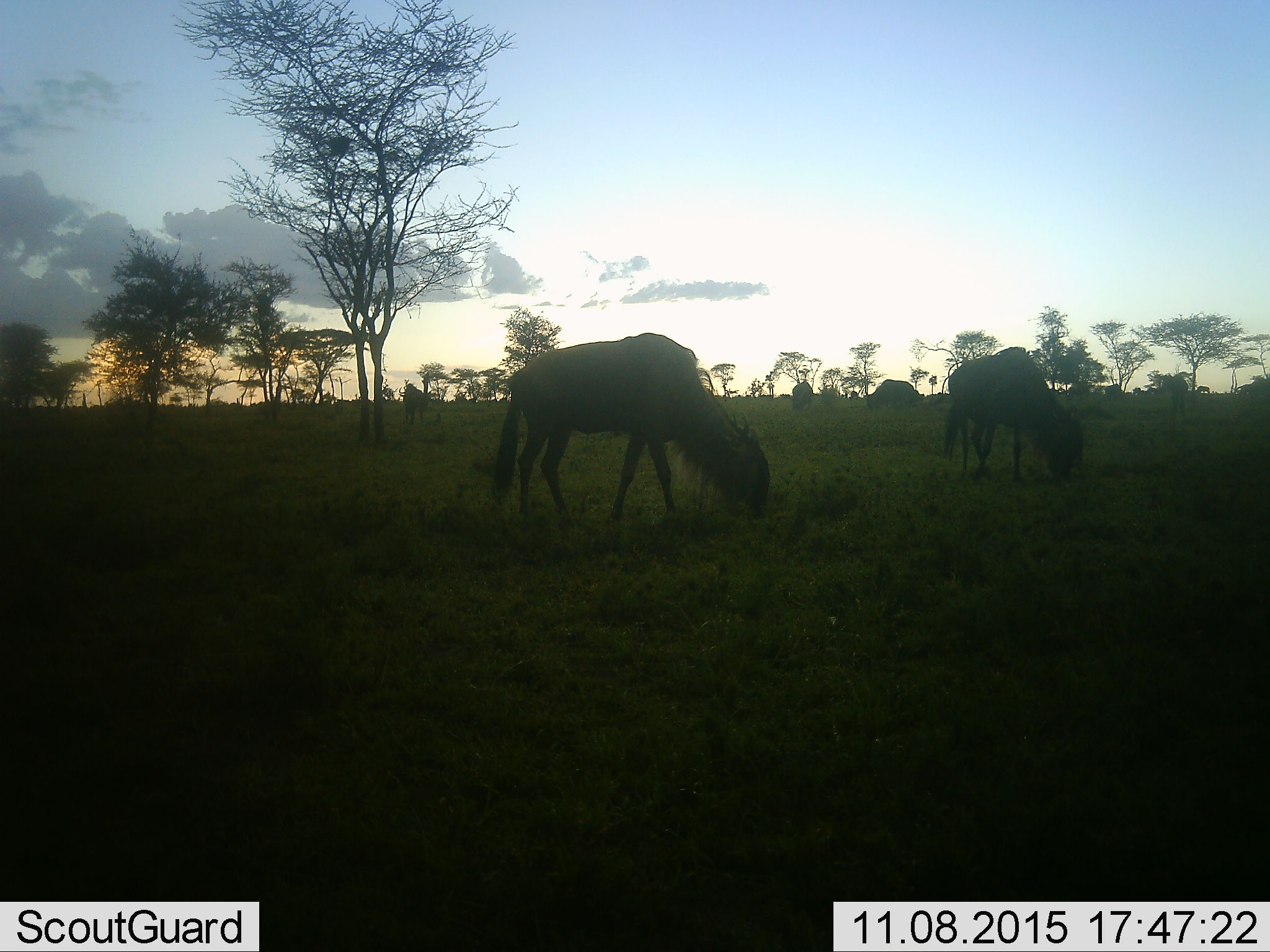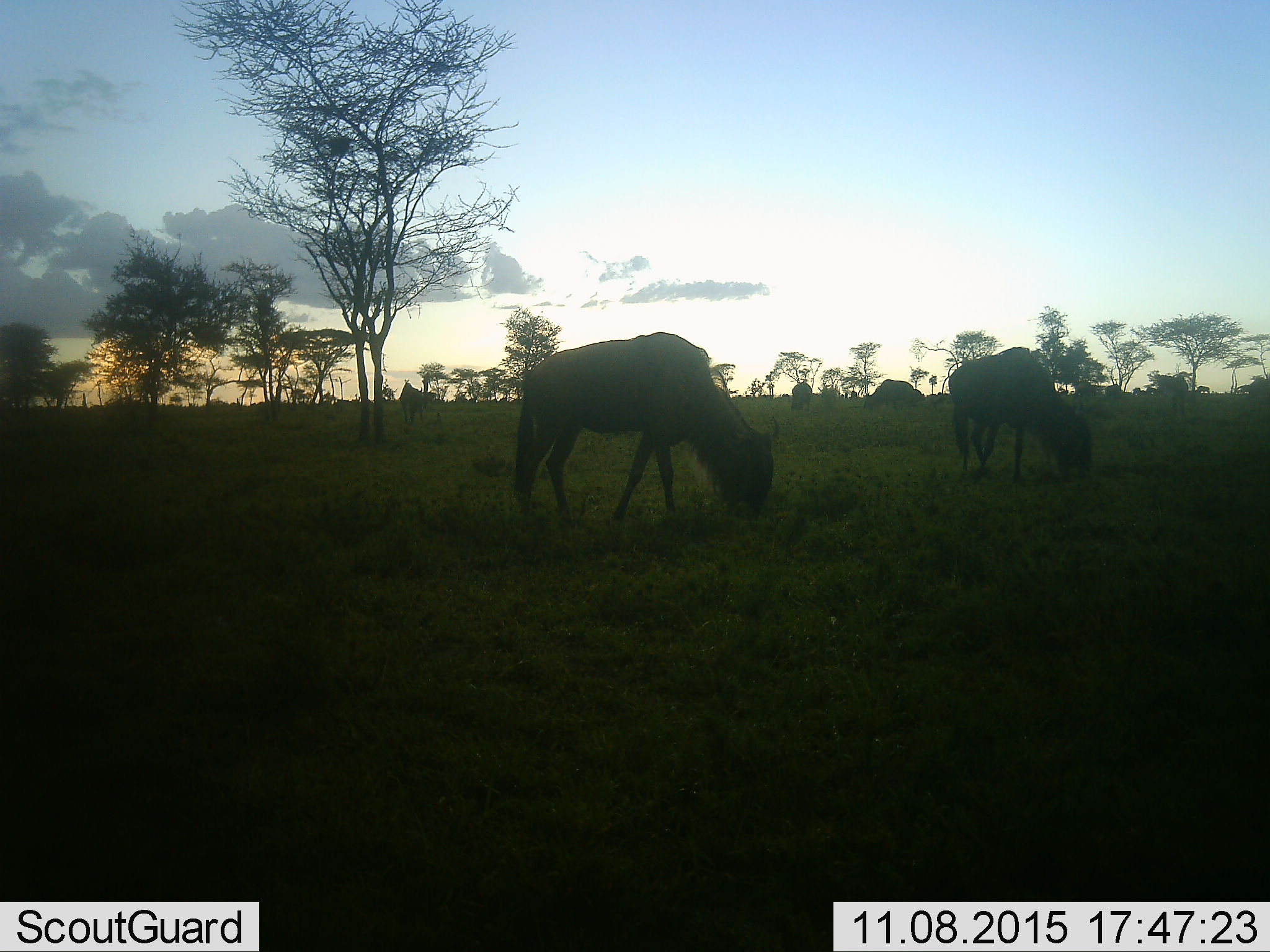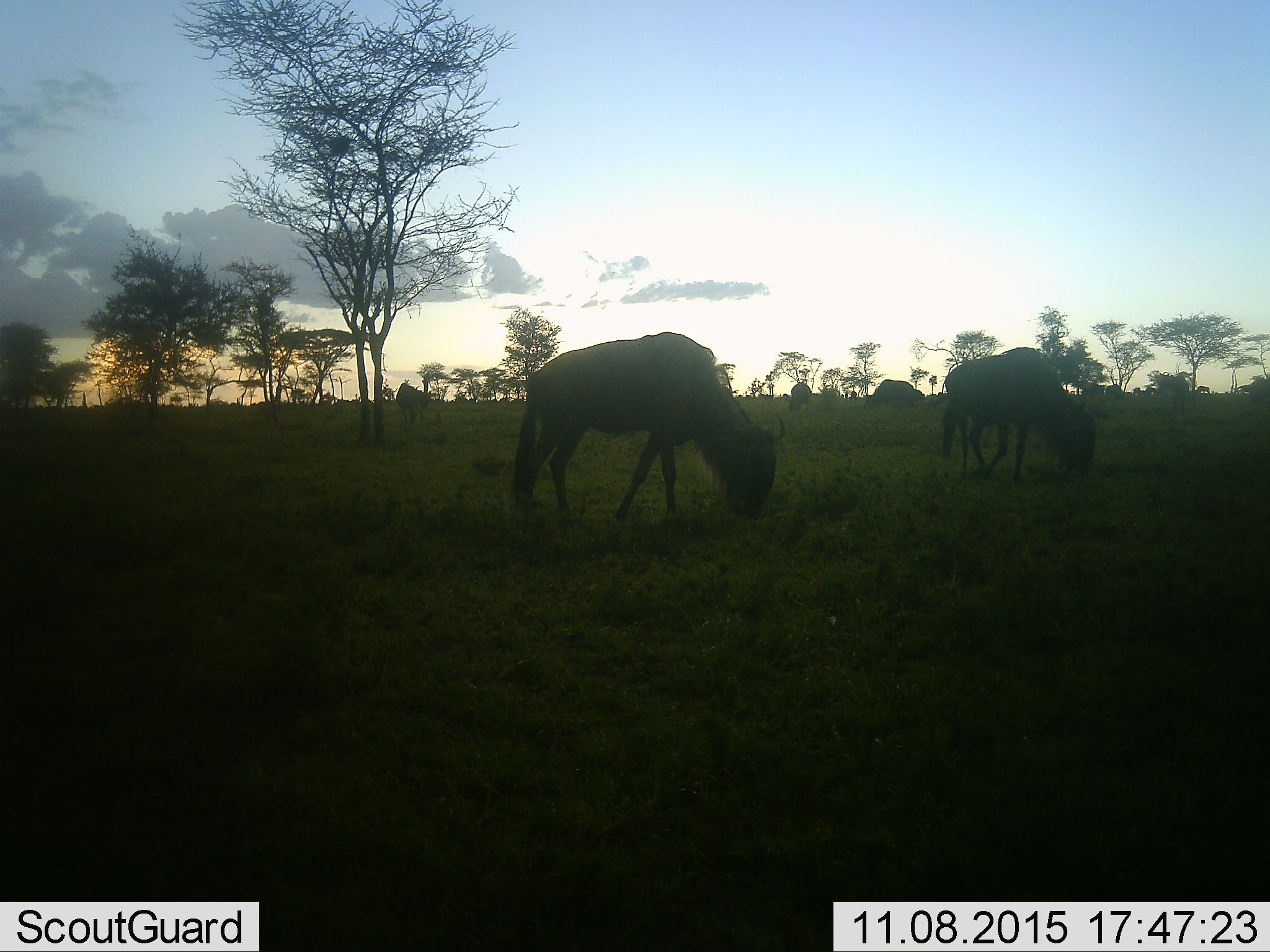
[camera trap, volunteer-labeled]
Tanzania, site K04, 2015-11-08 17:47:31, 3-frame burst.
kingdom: Animalia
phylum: Chordata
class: Mammalia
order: Artiodactyla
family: Bovidae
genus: Connochaetes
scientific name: Connochaetes taurinus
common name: blue wildebeest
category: wildebeest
Wildebeest (blue wildebeest) (Connochaetes taurinus), count 11-50. Behavior (volunteer vote fractions): standing 38%, resting 0%, moving 25%, interacting 0%. Young present (vote fraction): 0%. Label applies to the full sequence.